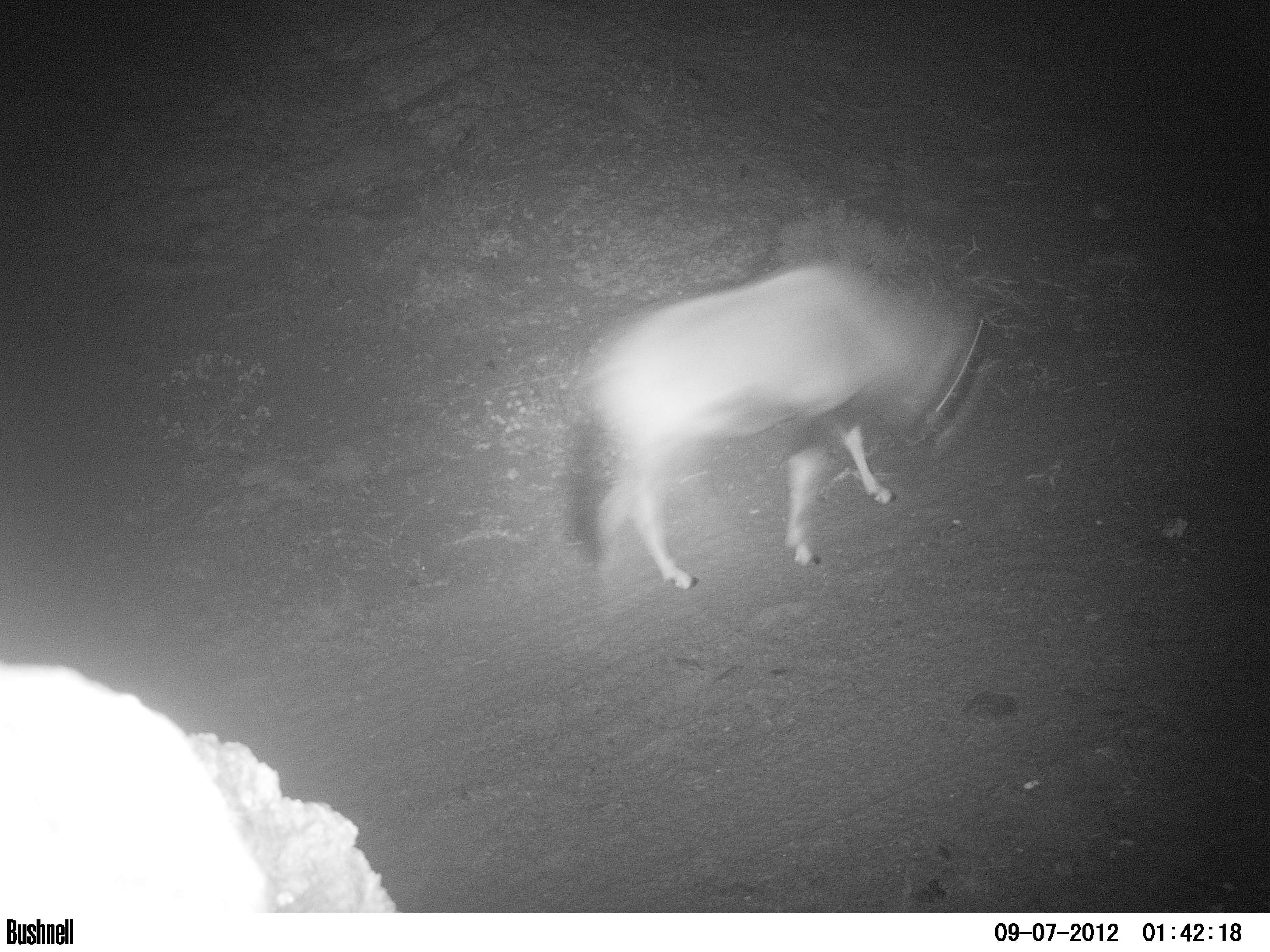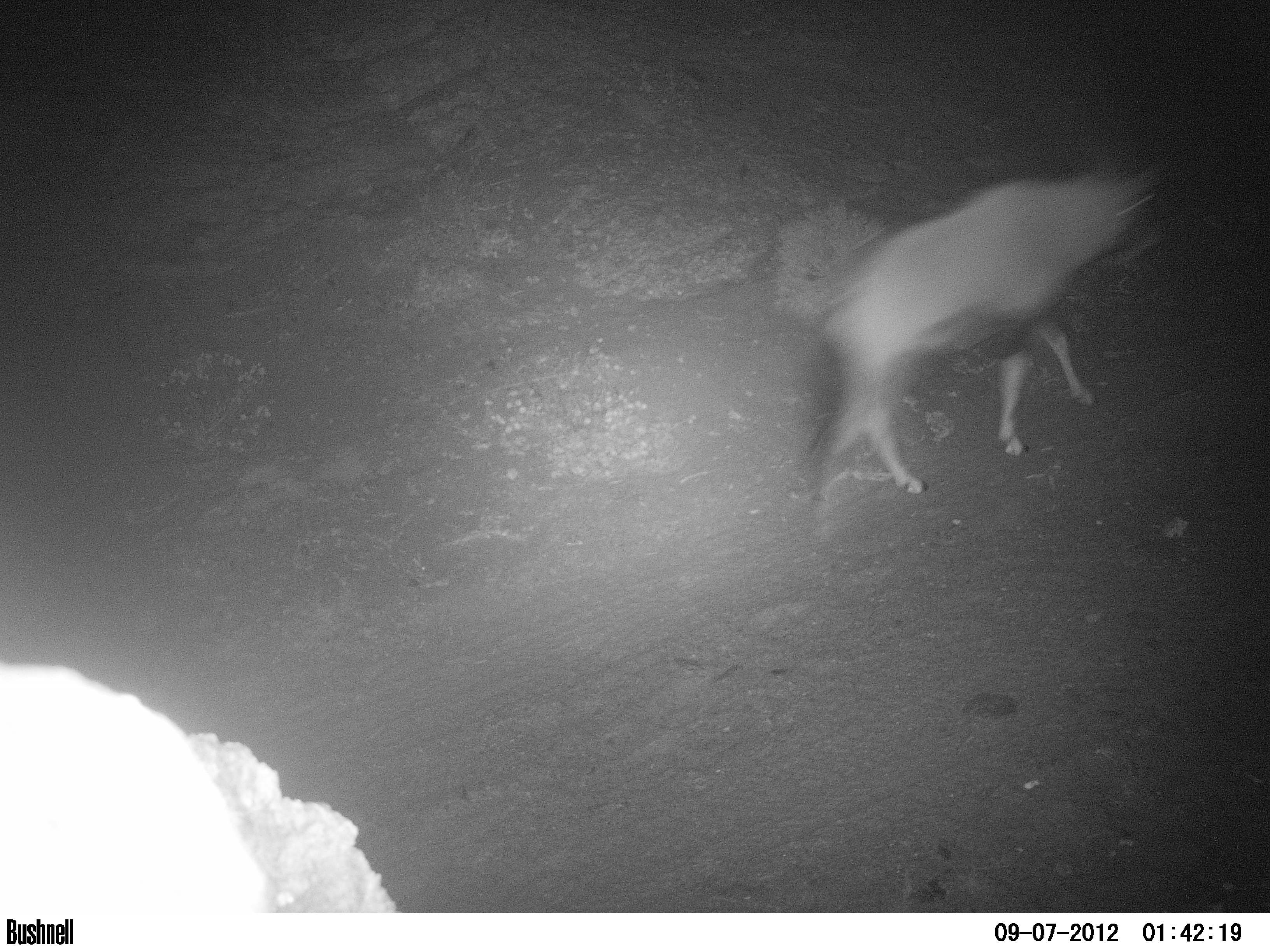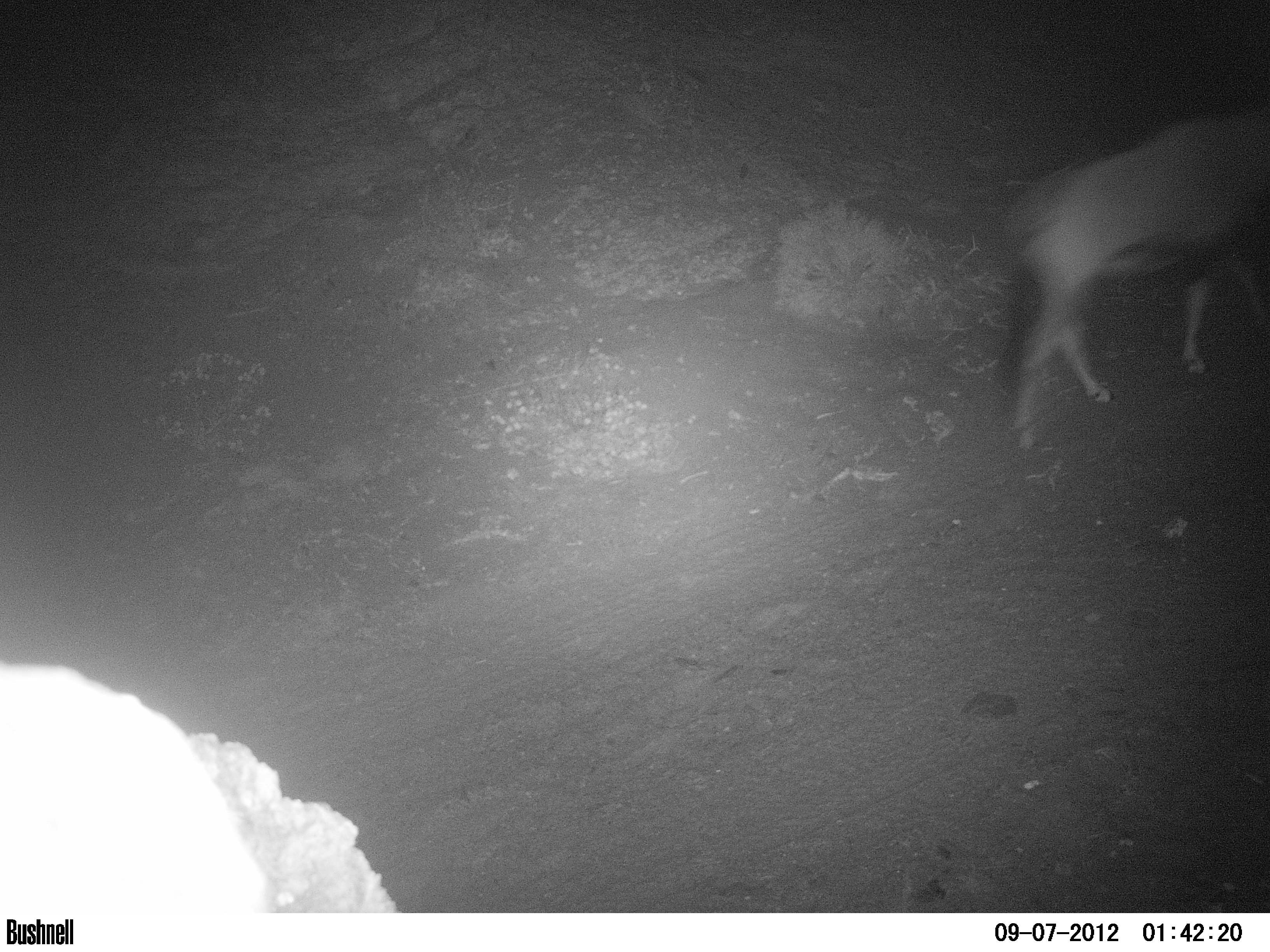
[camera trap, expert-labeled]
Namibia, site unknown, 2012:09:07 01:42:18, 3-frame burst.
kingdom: Animalia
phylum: Chordata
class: Mammalia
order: Artiodactyla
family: Bovidae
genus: Oryx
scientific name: Oryx gazella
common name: gemsbok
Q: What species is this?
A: Oryx gazella (gemsbok).